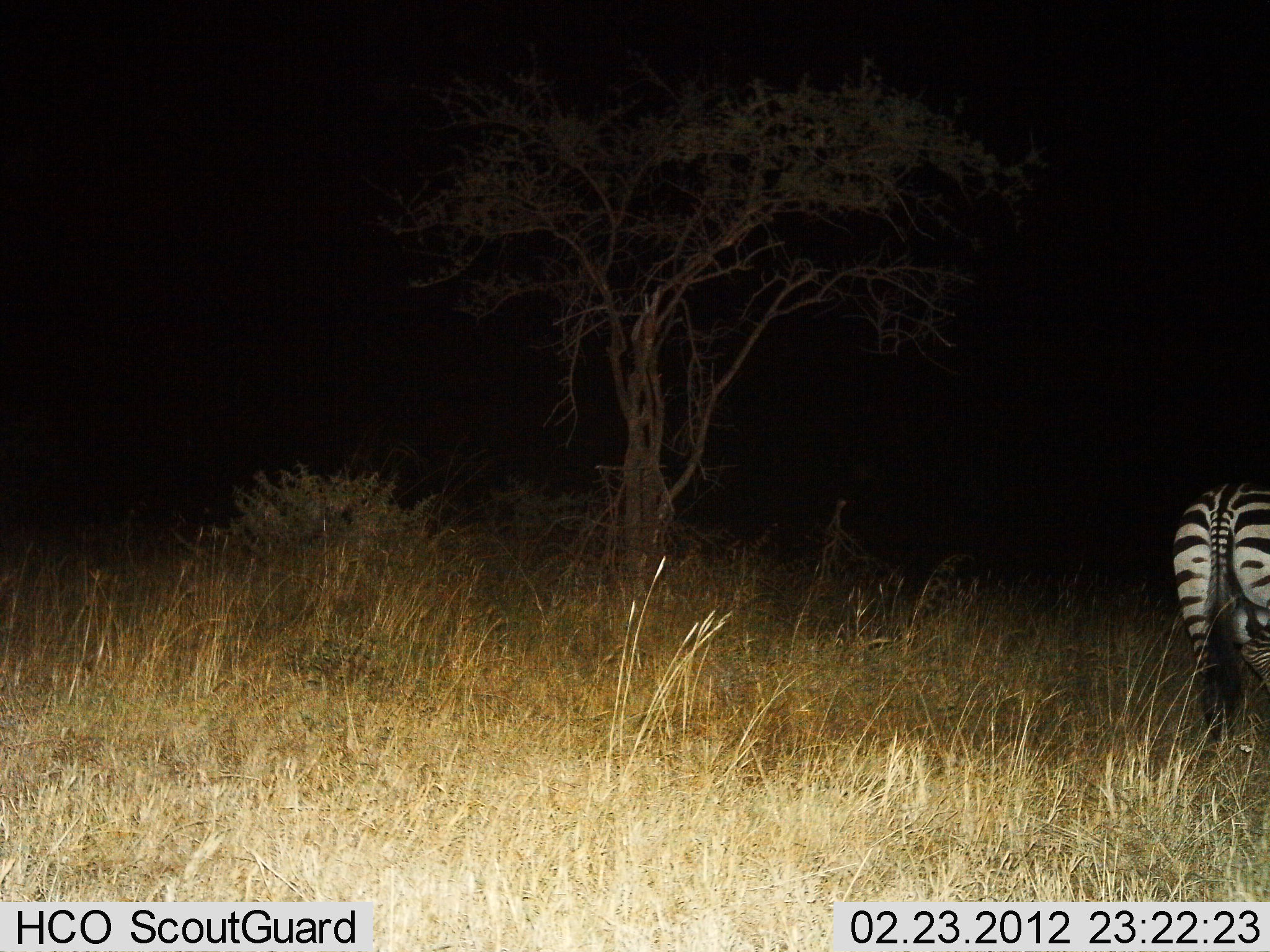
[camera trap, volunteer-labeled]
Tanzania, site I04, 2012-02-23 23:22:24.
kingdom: Animalia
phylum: Chordata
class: Mammalia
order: Perissodactyla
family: Equidae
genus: Equus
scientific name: Equus quagga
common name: plains zebra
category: zebra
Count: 1.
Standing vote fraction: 87%.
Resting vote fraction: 0%.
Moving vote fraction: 13%.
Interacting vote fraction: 0%.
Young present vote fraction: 0%.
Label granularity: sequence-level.